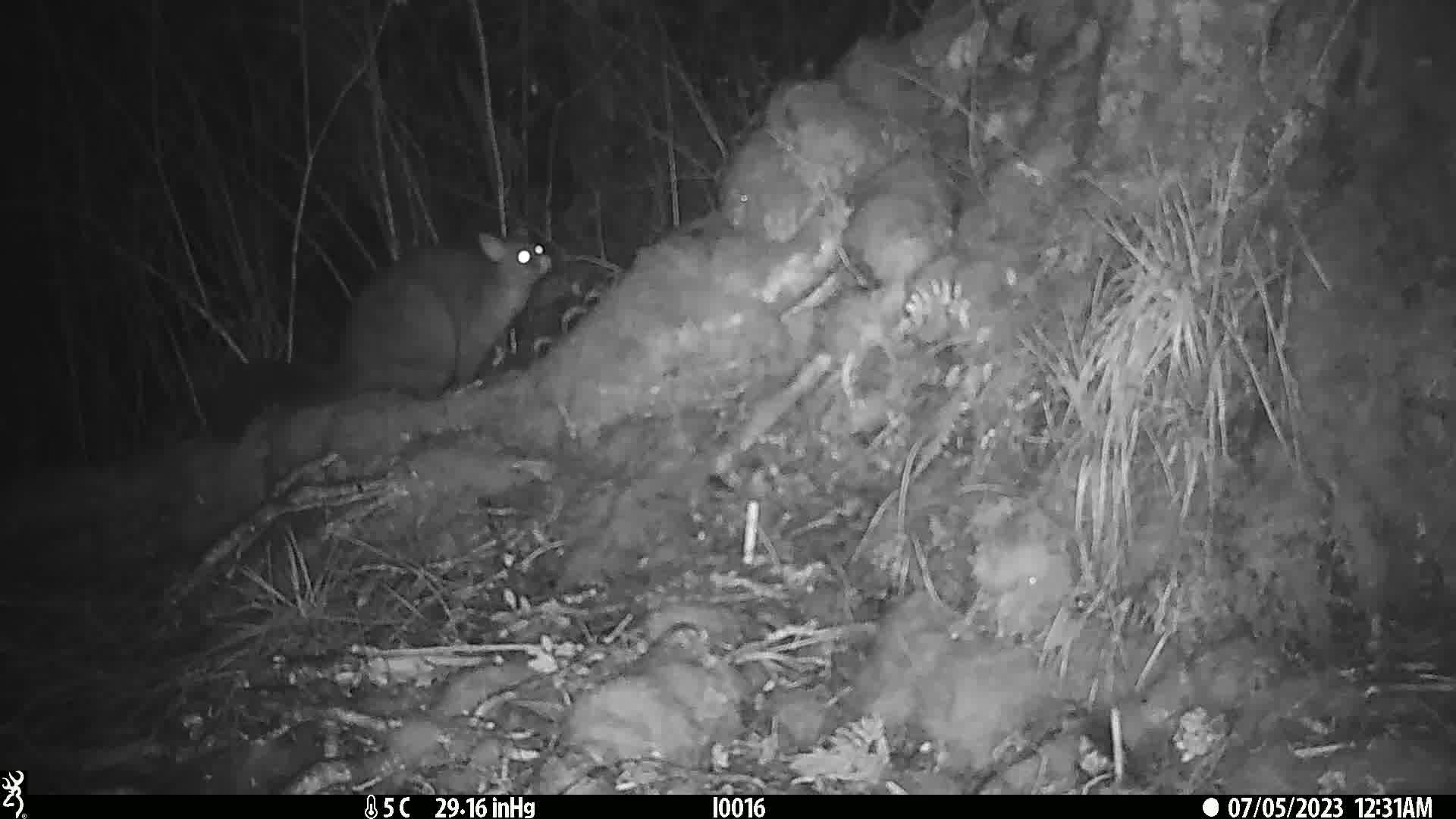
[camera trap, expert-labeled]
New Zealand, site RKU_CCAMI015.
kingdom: Animalia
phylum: Chordata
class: Mammalia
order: Diprotodontia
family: Phalangeridae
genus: Trichosurus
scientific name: Trichosurus vulpecula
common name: common brushtail possum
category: possum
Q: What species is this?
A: Possum (common brushtail possum) (Trichosurus vulpecula).